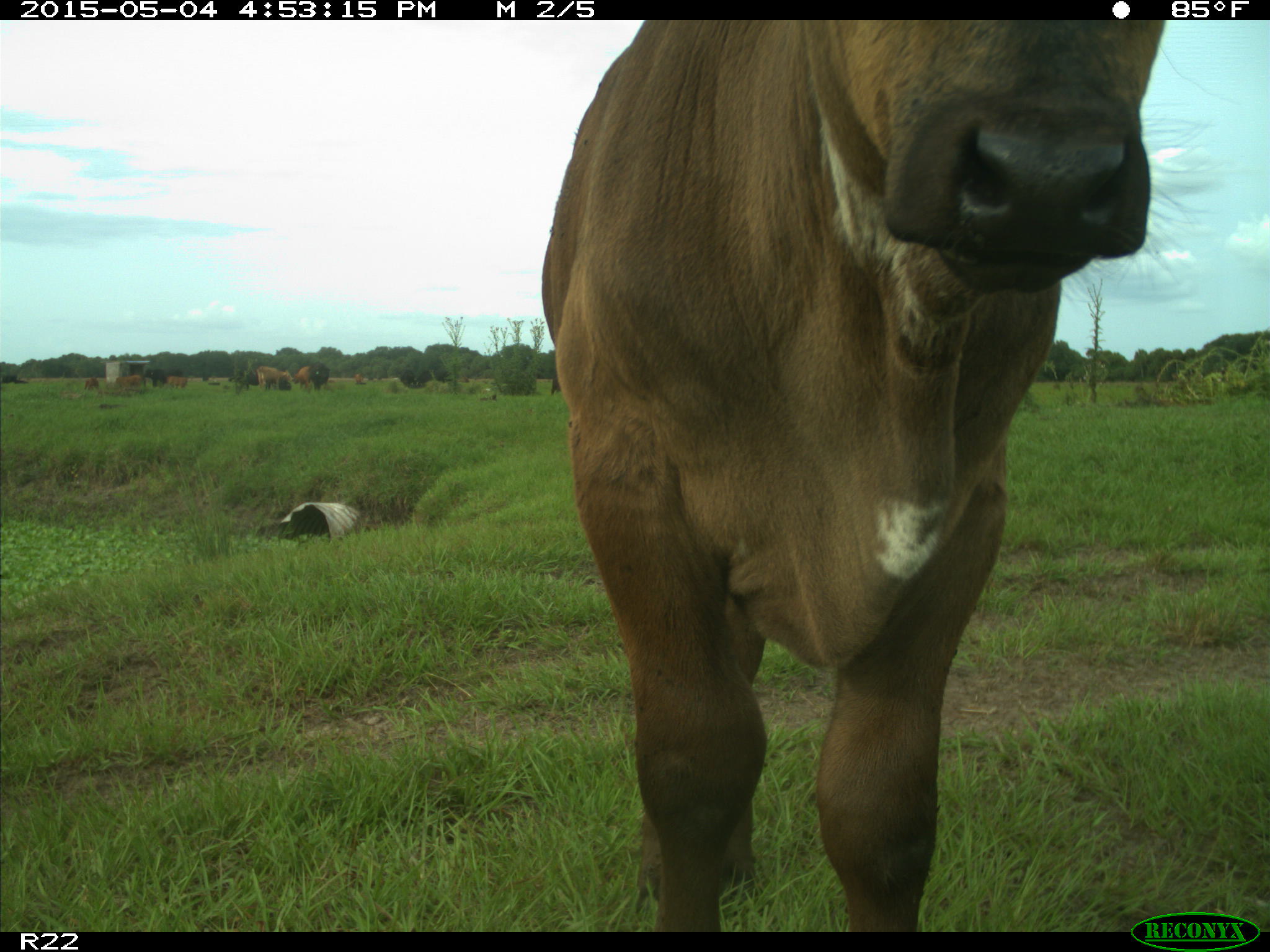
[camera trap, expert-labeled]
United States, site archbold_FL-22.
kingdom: Animalia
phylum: Chordata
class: Mammalia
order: Artiodactyla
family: Bovidae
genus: Bos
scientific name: Bos taurus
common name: domestic cow